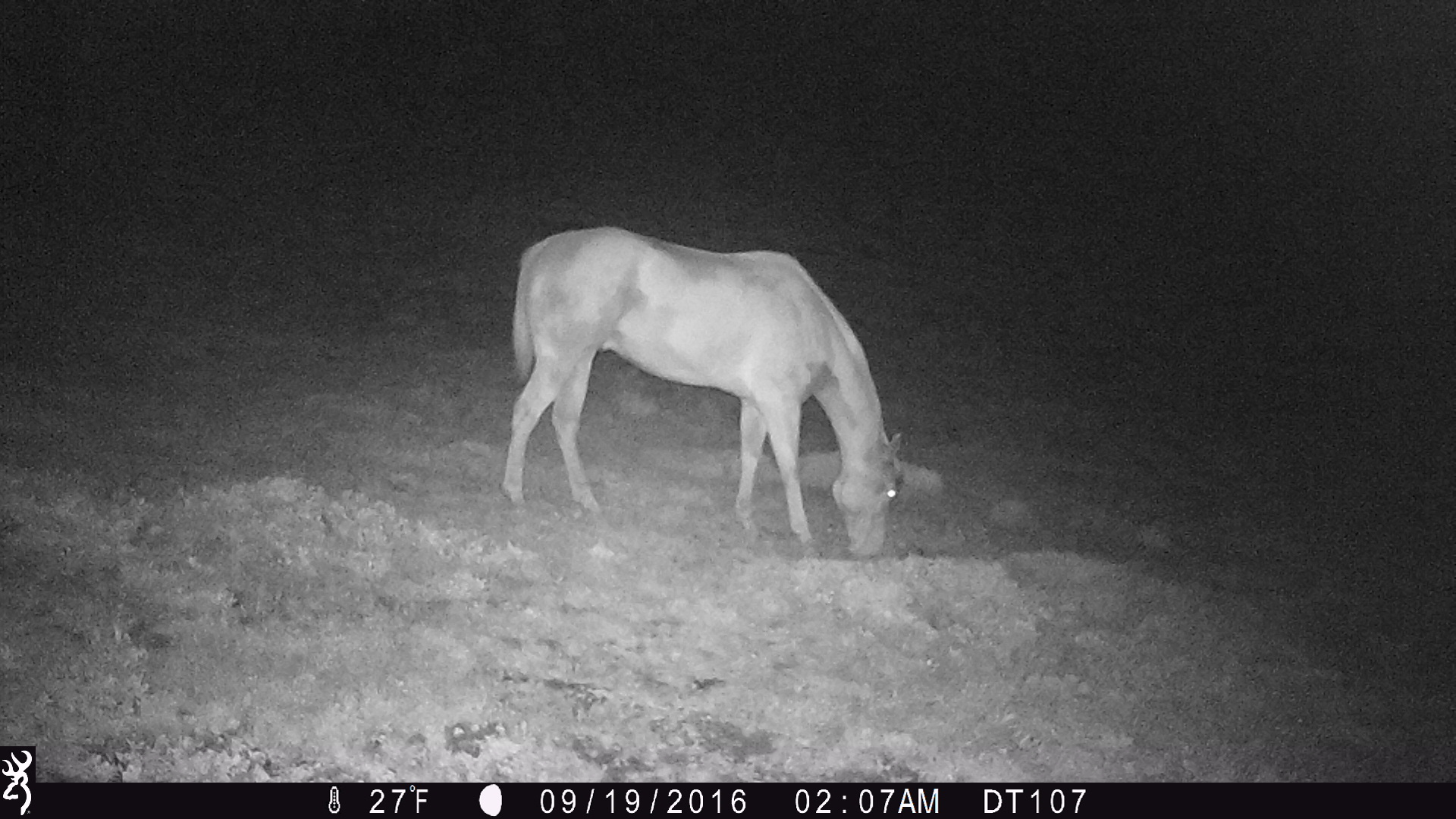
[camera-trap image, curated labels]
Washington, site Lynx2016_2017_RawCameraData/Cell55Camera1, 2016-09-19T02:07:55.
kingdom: Animalia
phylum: Chordata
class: Mammalia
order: Perissodactyla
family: Equidae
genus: Equus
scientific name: Equus caballus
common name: domestic horse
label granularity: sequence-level